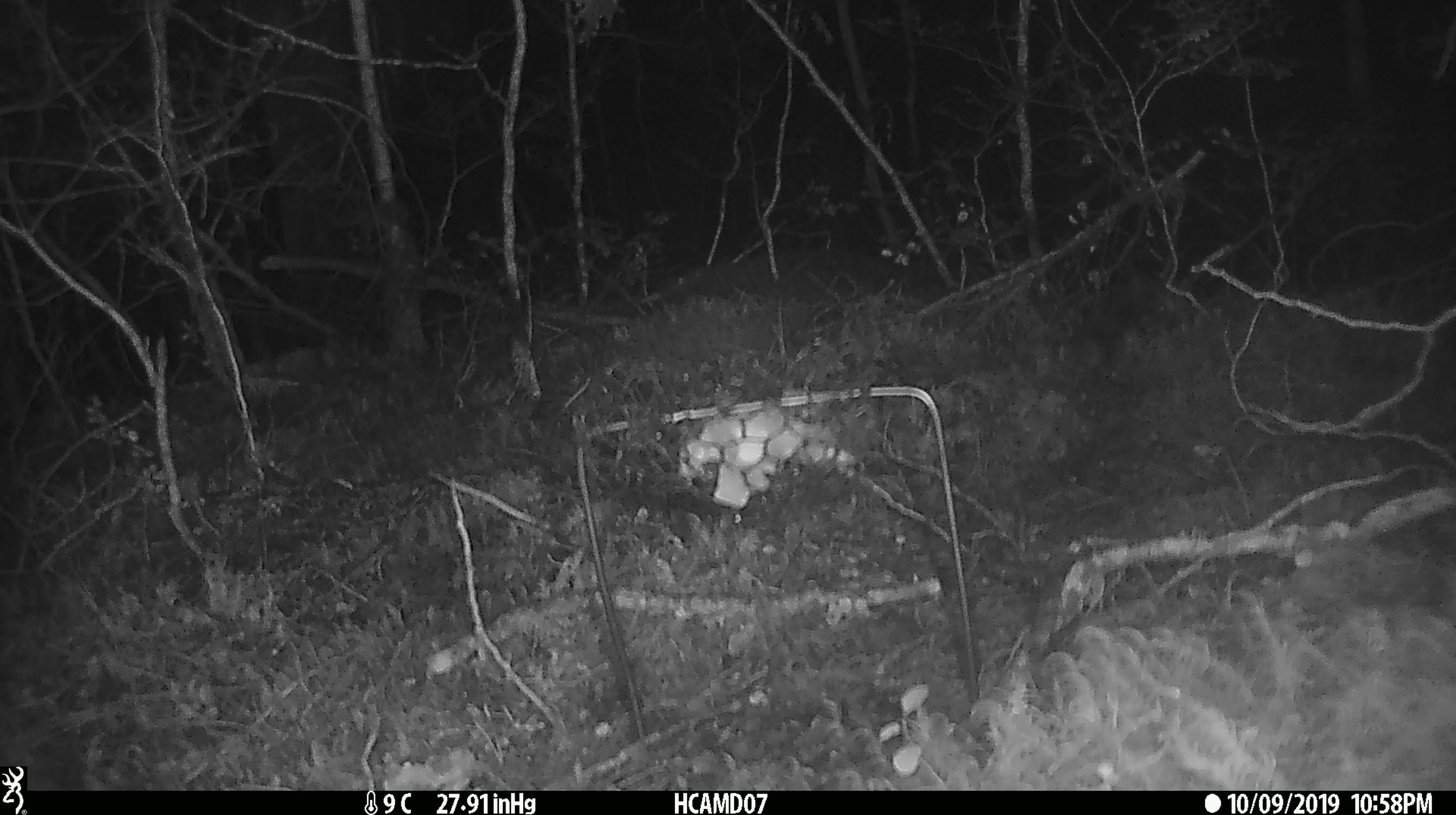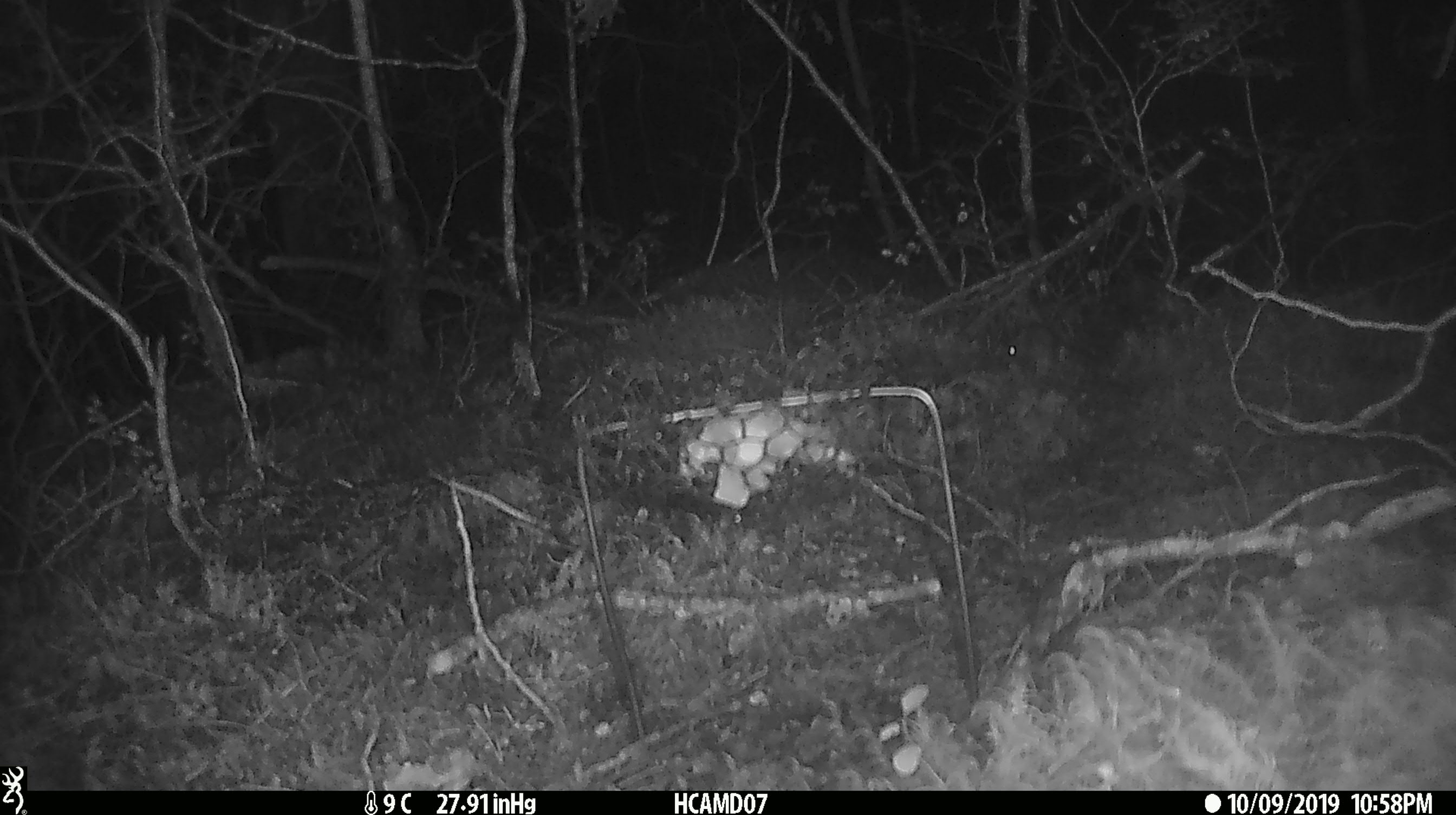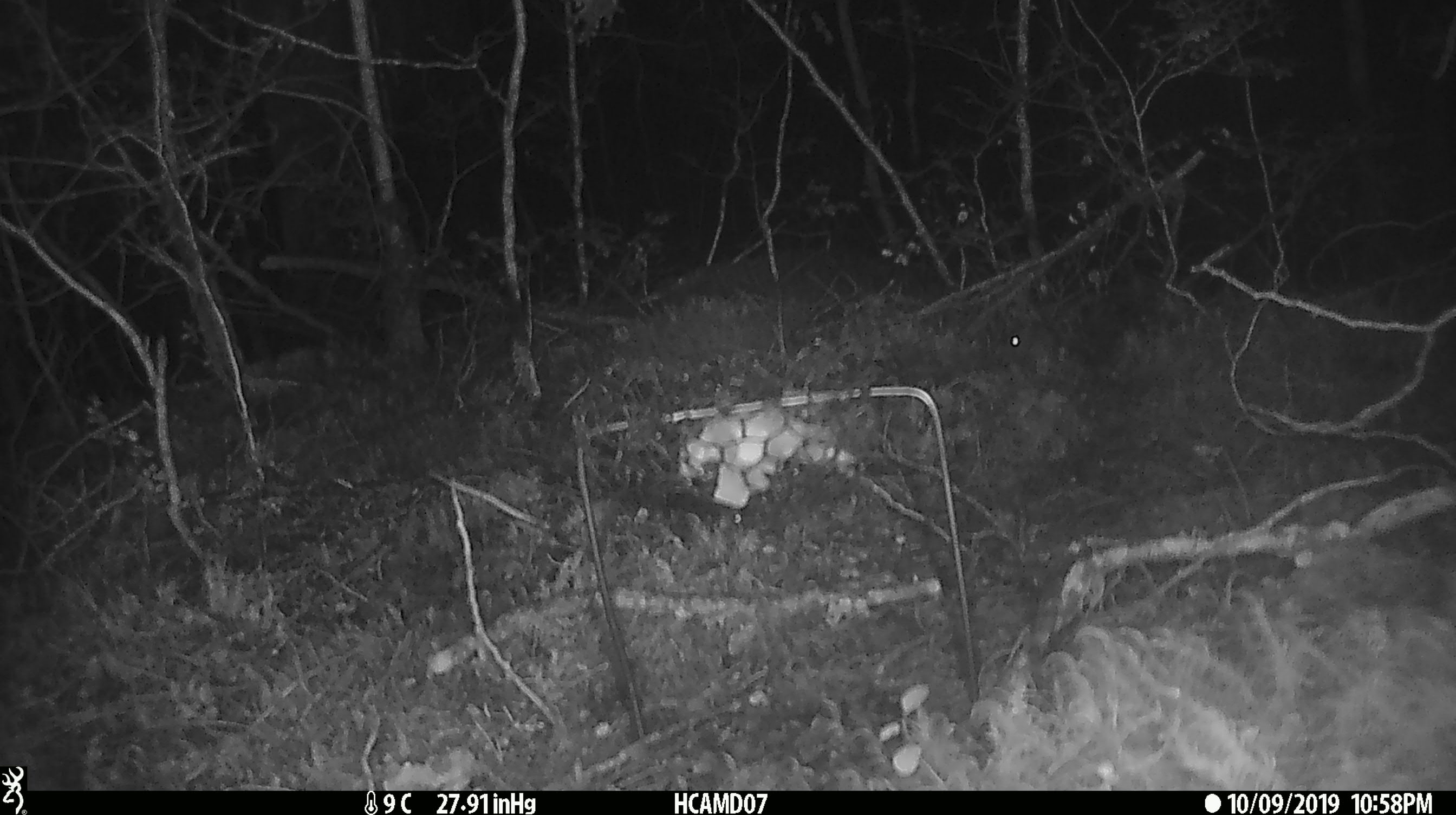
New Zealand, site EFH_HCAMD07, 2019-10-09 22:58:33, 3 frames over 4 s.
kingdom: Animalia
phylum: Chordata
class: Mammalia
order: Rodentia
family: Muridae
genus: Mus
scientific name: Mus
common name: mouse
Mouse (Mus).